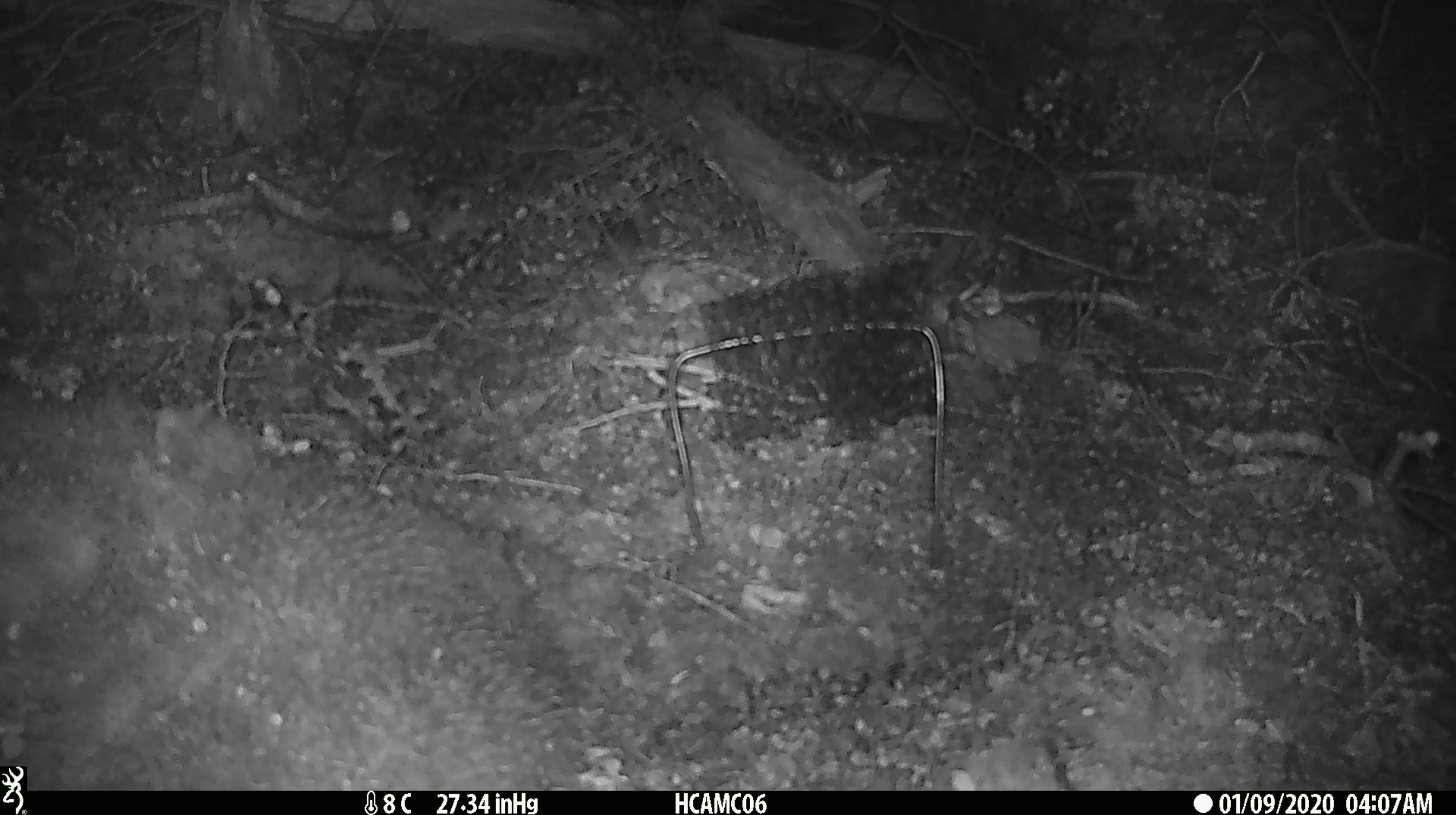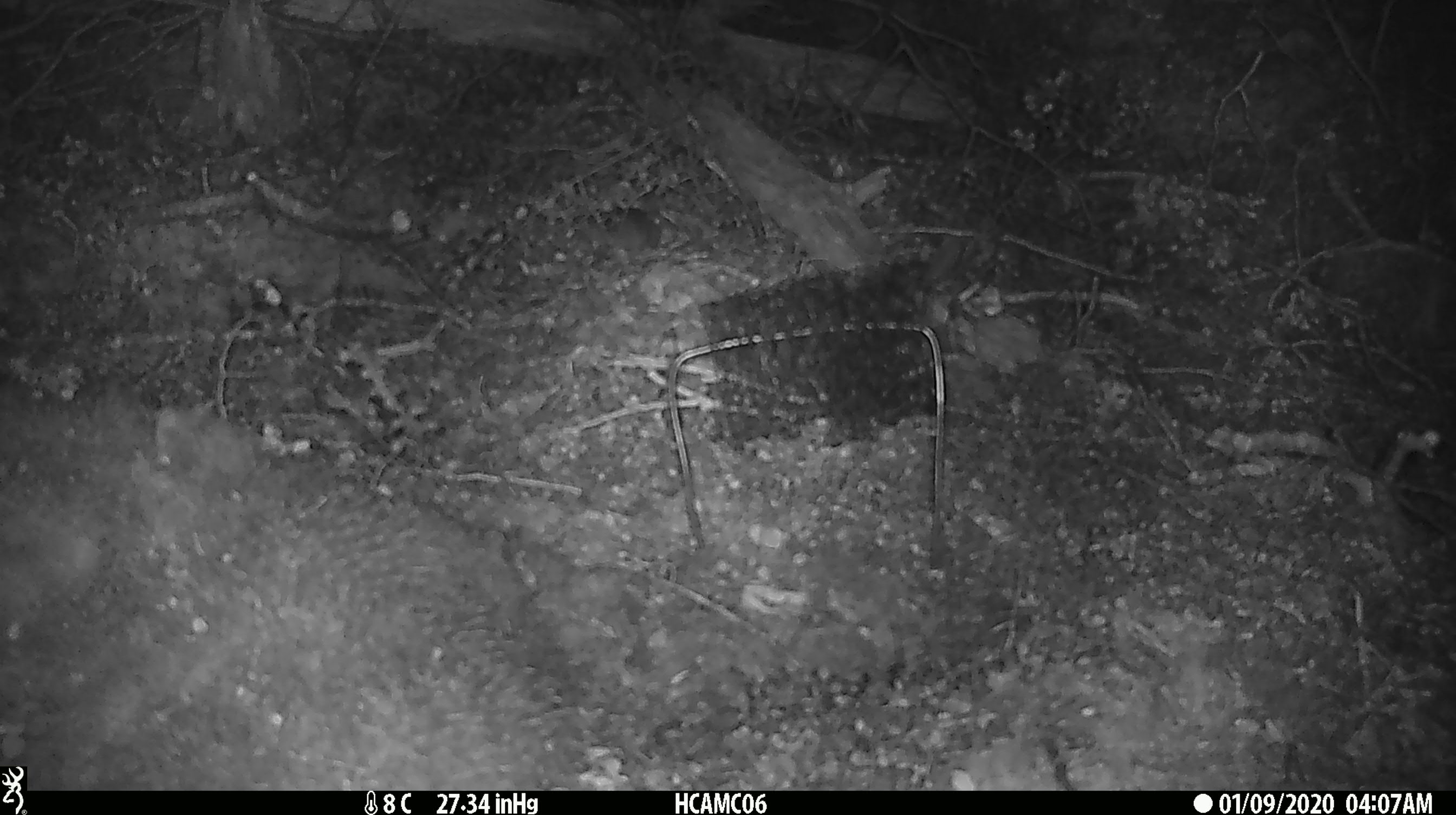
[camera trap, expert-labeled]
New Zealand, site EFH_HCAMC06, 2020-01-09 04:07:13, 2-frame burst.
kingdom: Animalia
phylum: Chordata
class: Mammalia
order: Rodentia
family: Muridae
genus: Mus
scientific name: Mus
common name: mouse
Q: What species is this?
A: Mouse (Mus).